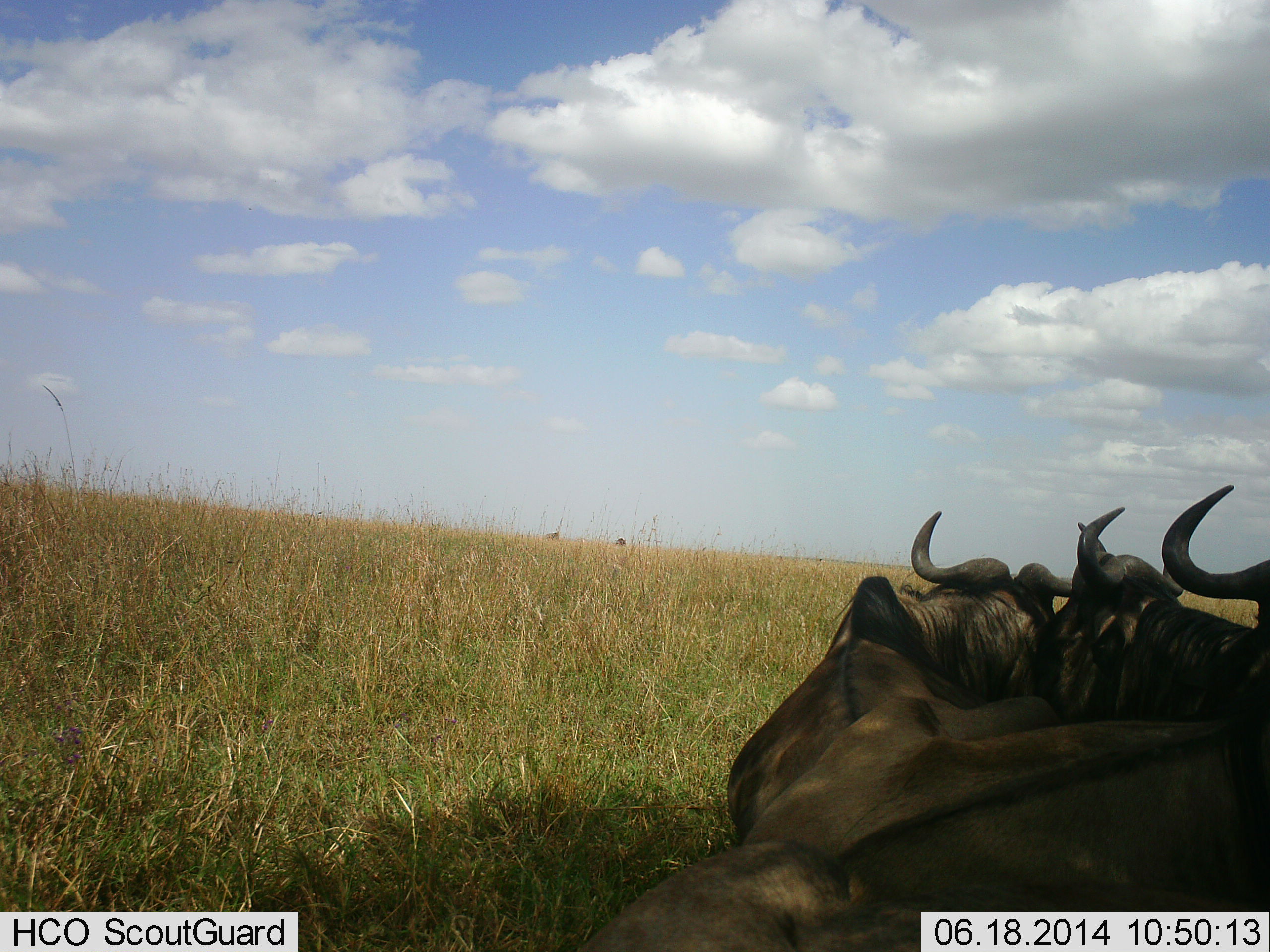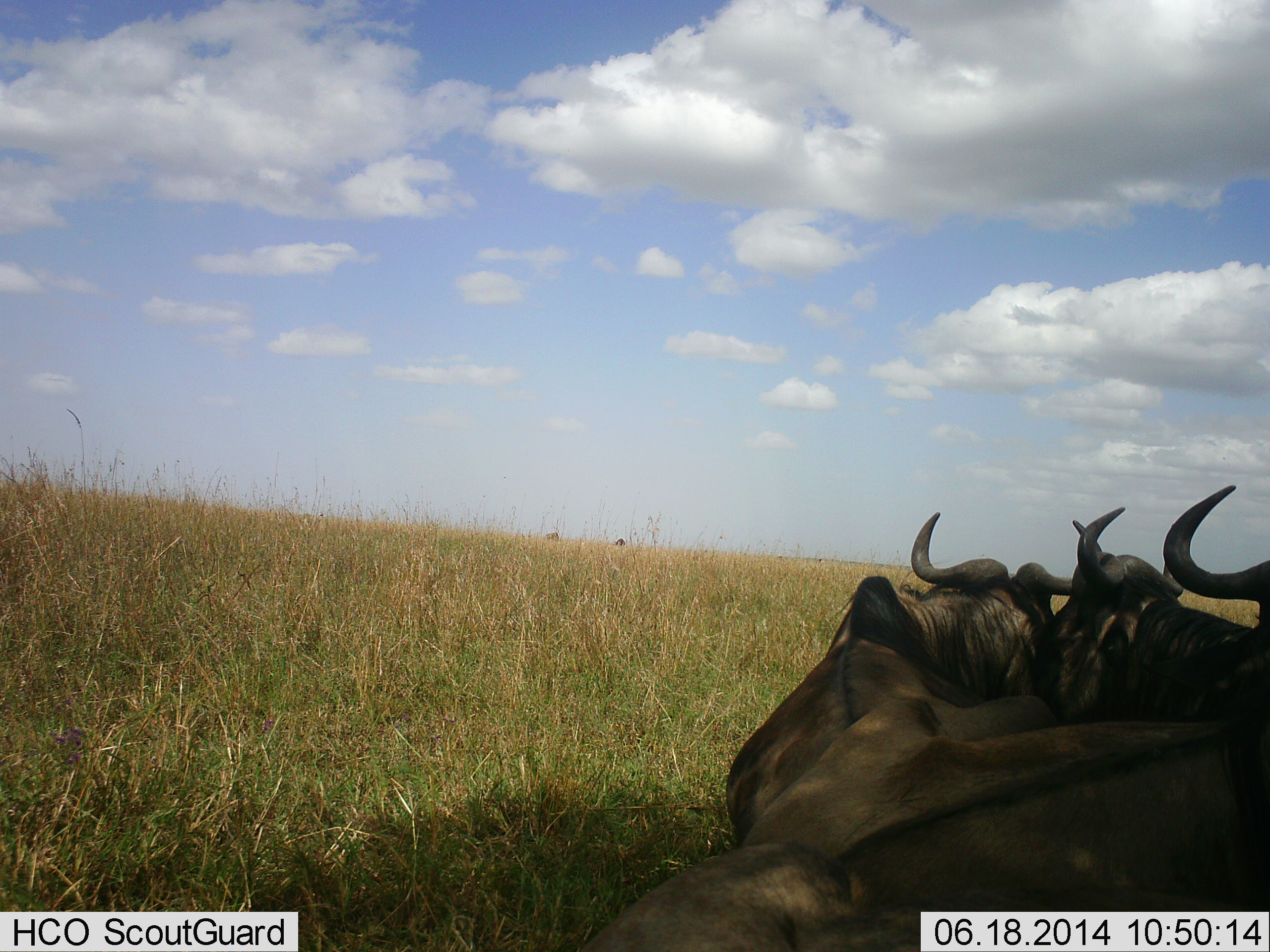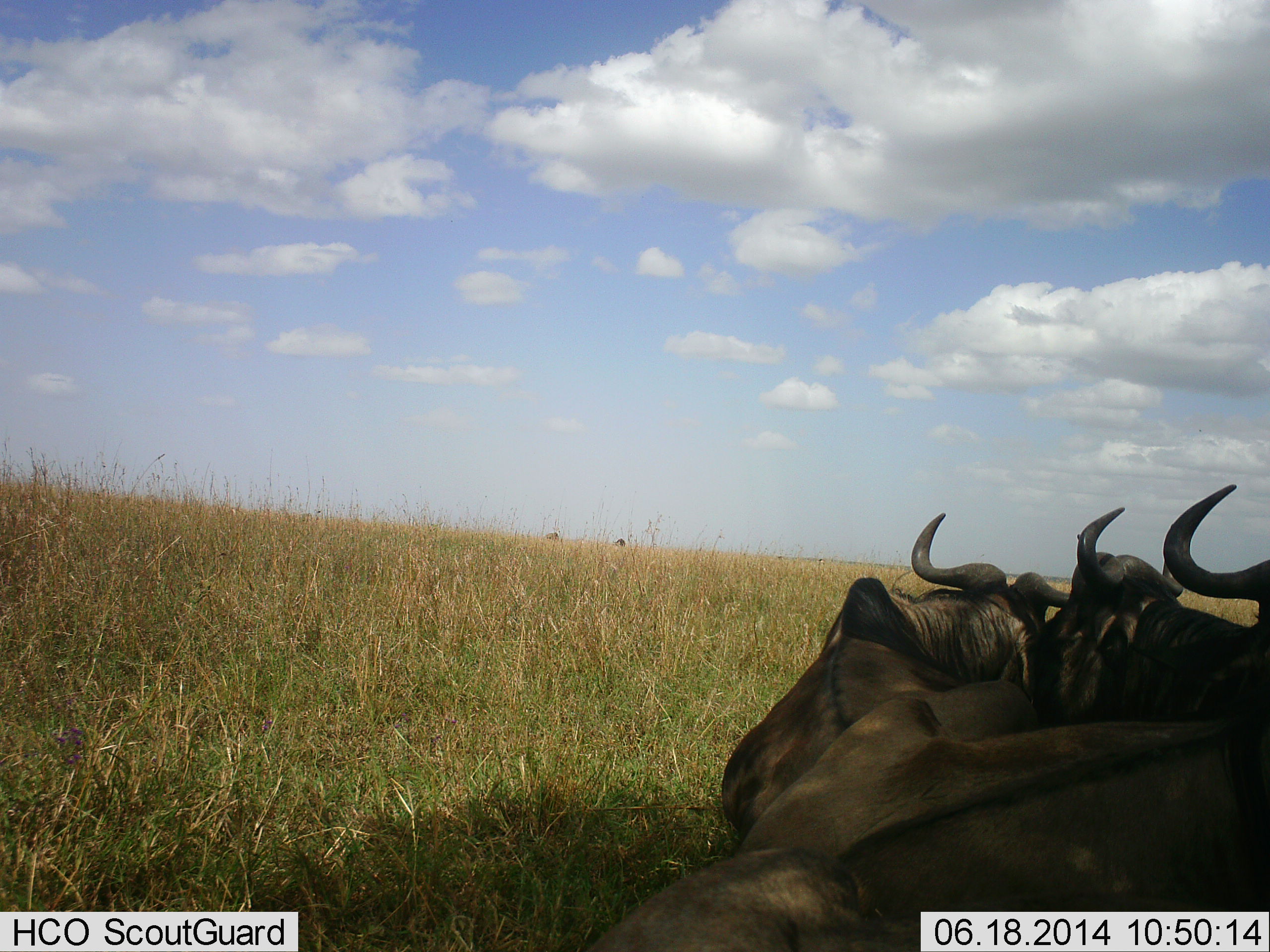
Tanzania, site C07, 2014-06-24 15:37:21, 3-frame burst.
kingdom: Animalia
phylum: Chordata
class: Mammalia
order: Artiodactyla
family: Bovidae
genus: Connochaetes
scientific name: Connochaetes taurinus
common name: blue wildebeest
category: wildebeest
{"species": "wildebeest (blue wildebeest) (Connochaetes taurinus)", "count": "3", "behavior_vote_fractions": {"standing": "0%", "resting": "90%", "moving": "10%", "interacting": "0%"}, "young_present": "0%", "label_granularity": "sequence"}